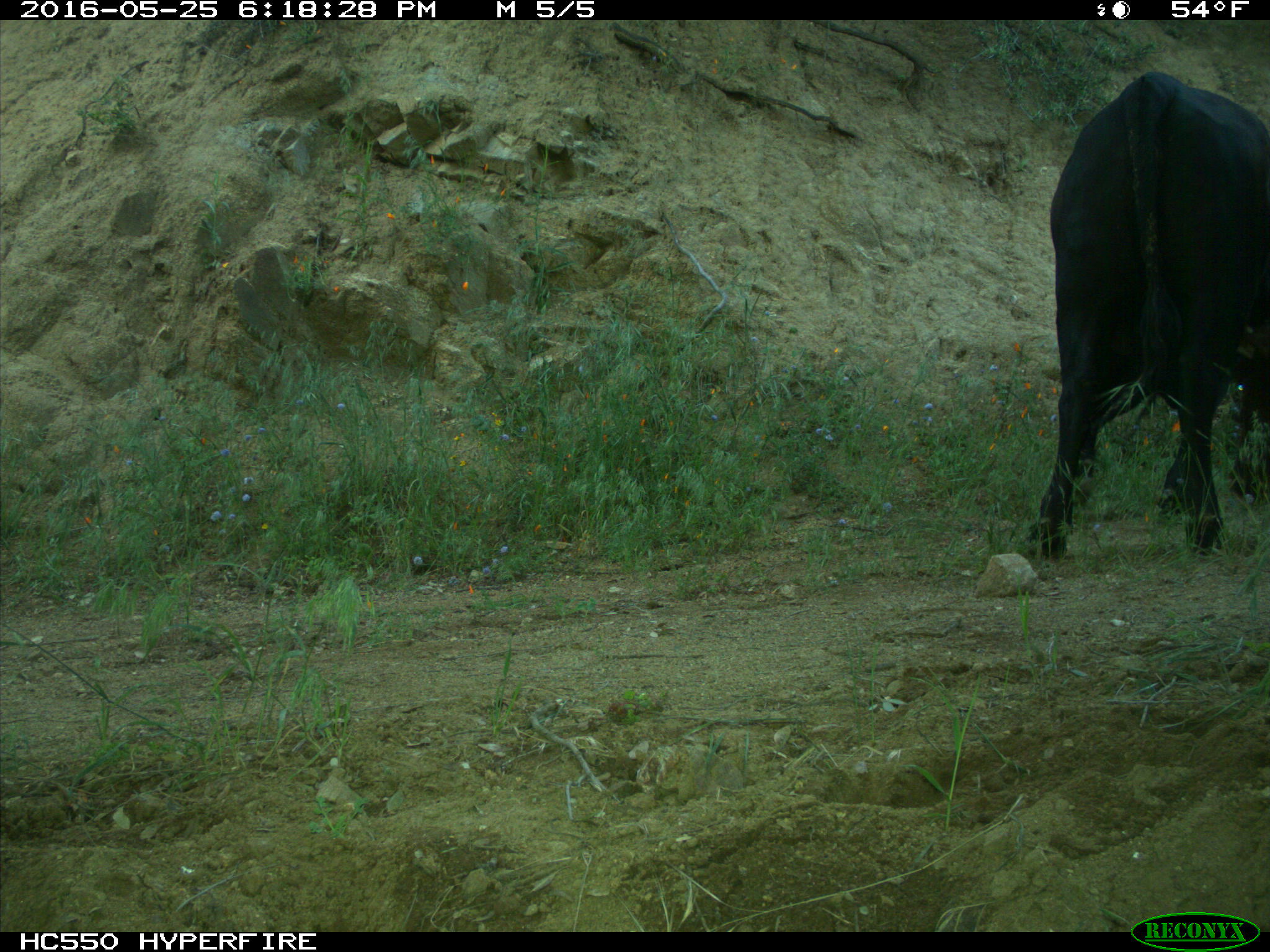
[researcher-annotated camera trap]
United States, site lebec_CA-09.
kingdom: Animalia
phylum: Chordata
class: Mammalia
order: Artiodactyla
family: Bovidae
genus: Bos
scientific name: Bos taurus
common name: domestic cow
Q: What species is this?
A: Bos taurus (domestic cow).